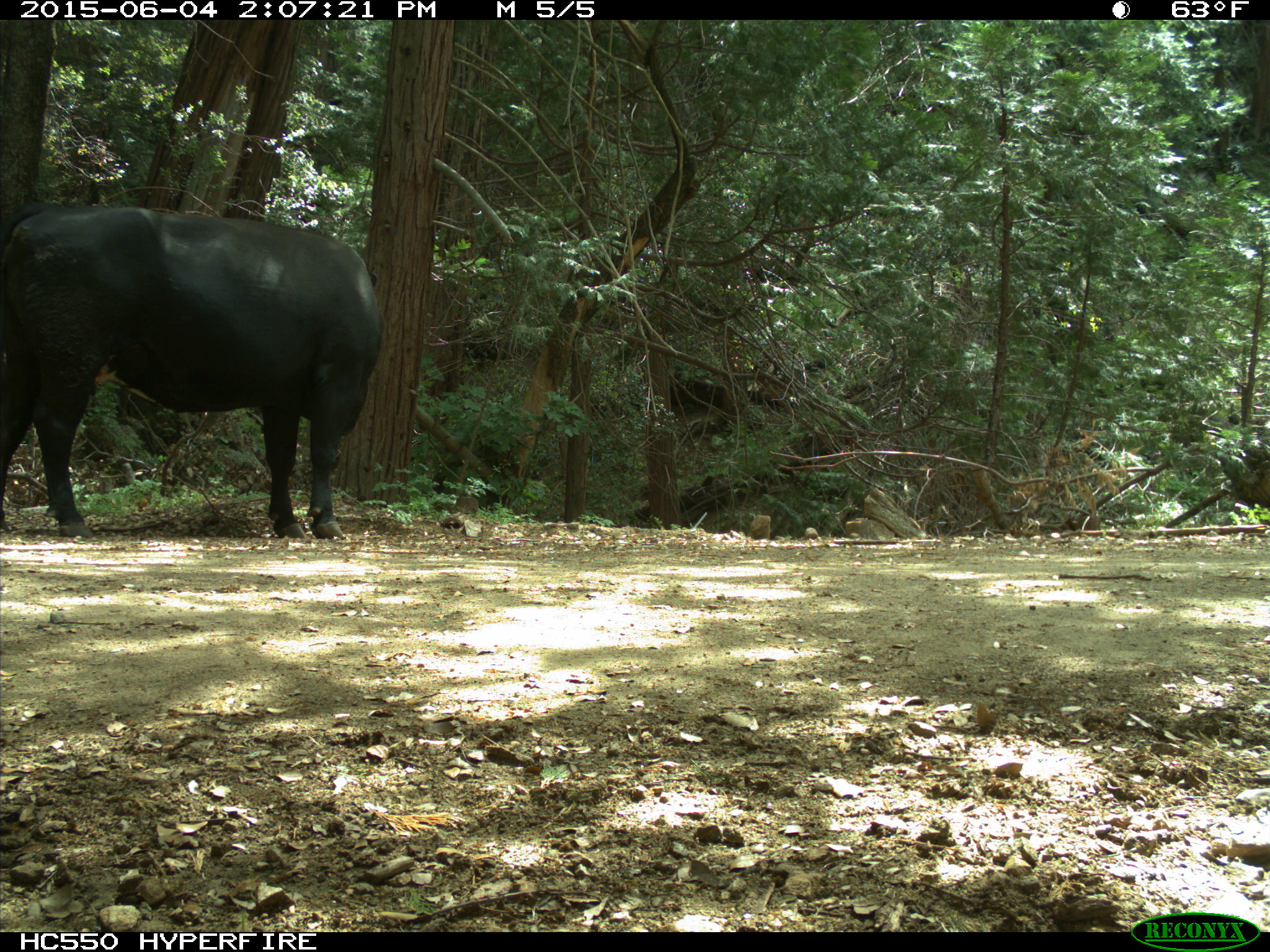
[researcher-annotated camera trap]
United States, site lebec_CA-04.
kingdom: Animalia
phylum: Chordata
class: Mammalia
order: Artiodactyla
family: Bovidae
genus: Bos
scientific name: Bos taurus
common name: domestic cow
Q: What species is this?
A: Bos taurus (domestic cow).